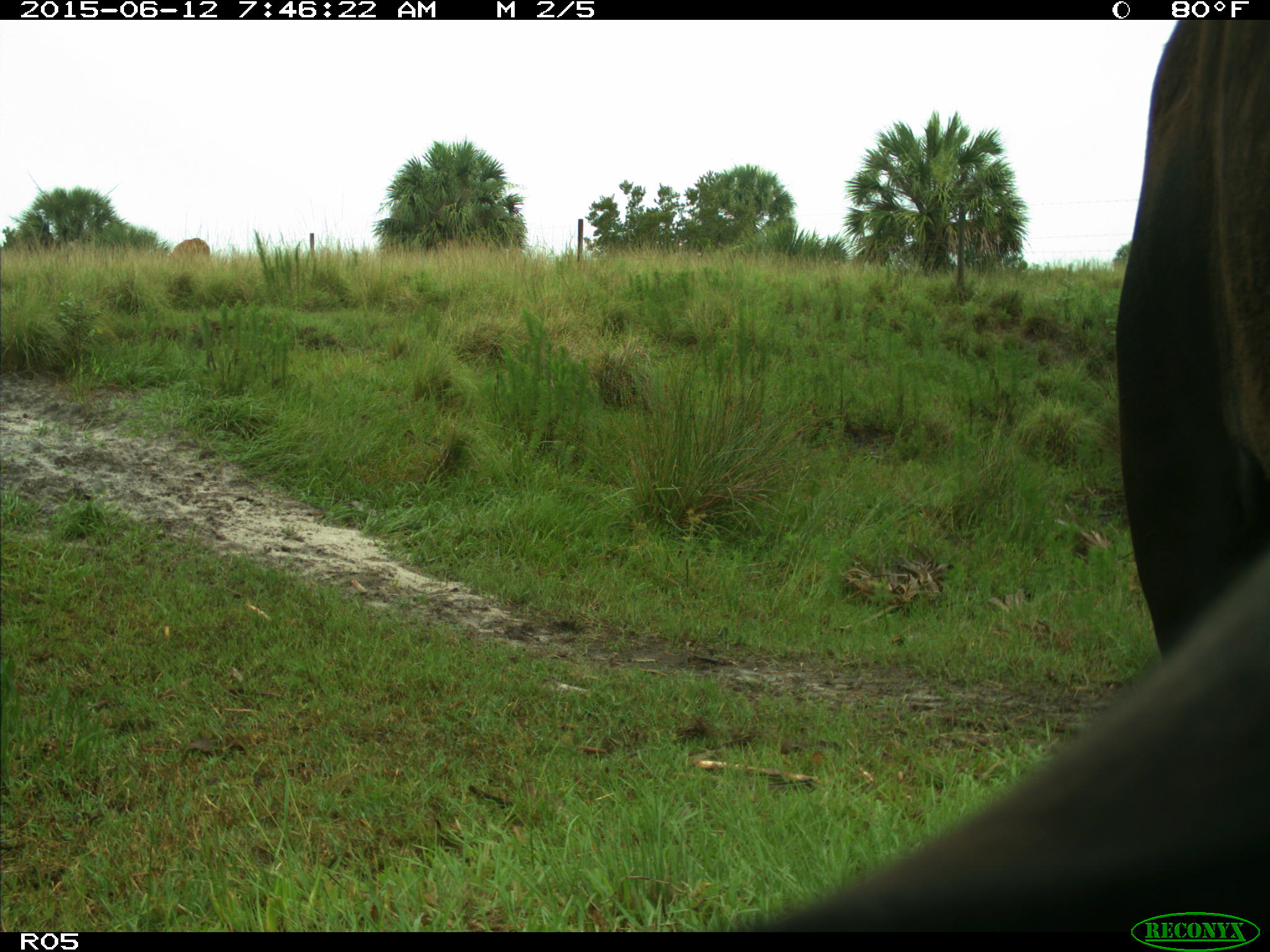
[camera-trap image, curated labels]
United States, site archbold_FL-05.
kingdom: Animalia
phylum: Chordata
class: Mammalia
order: Artiodactyla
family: Bovidae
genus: Bos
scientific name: Bos taurus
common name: domestic cow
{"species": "Bos taurus (domestic cow)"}